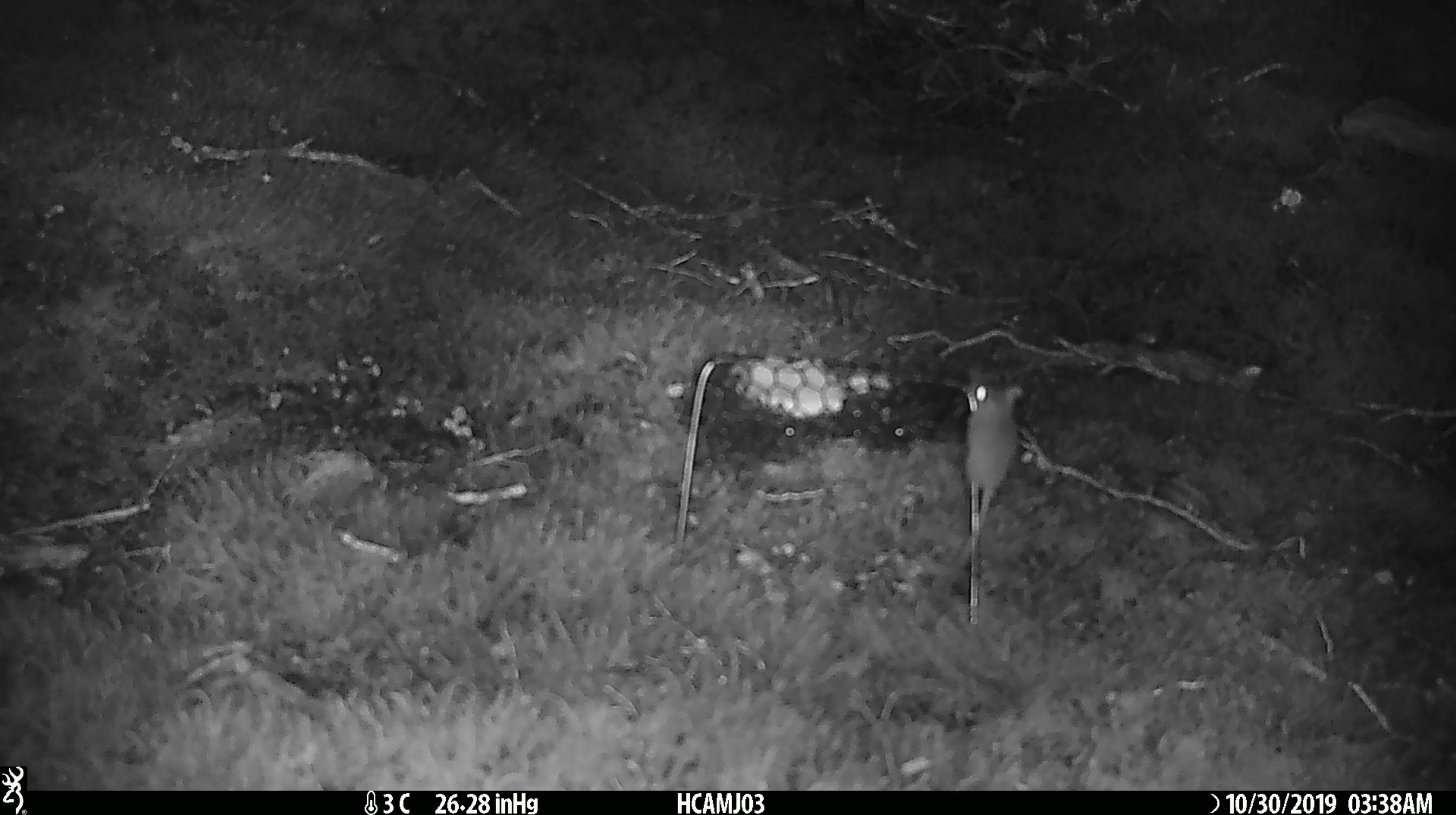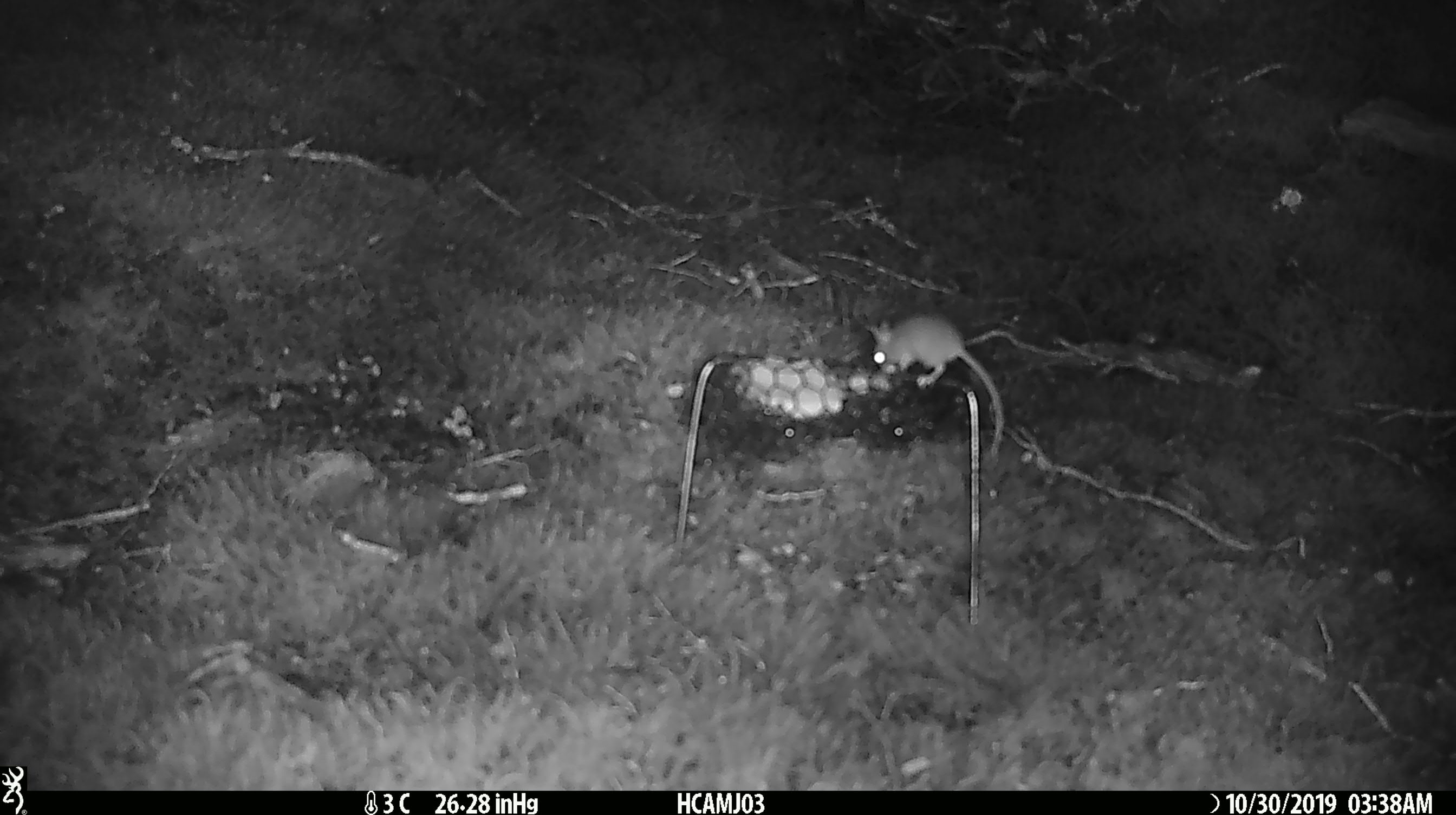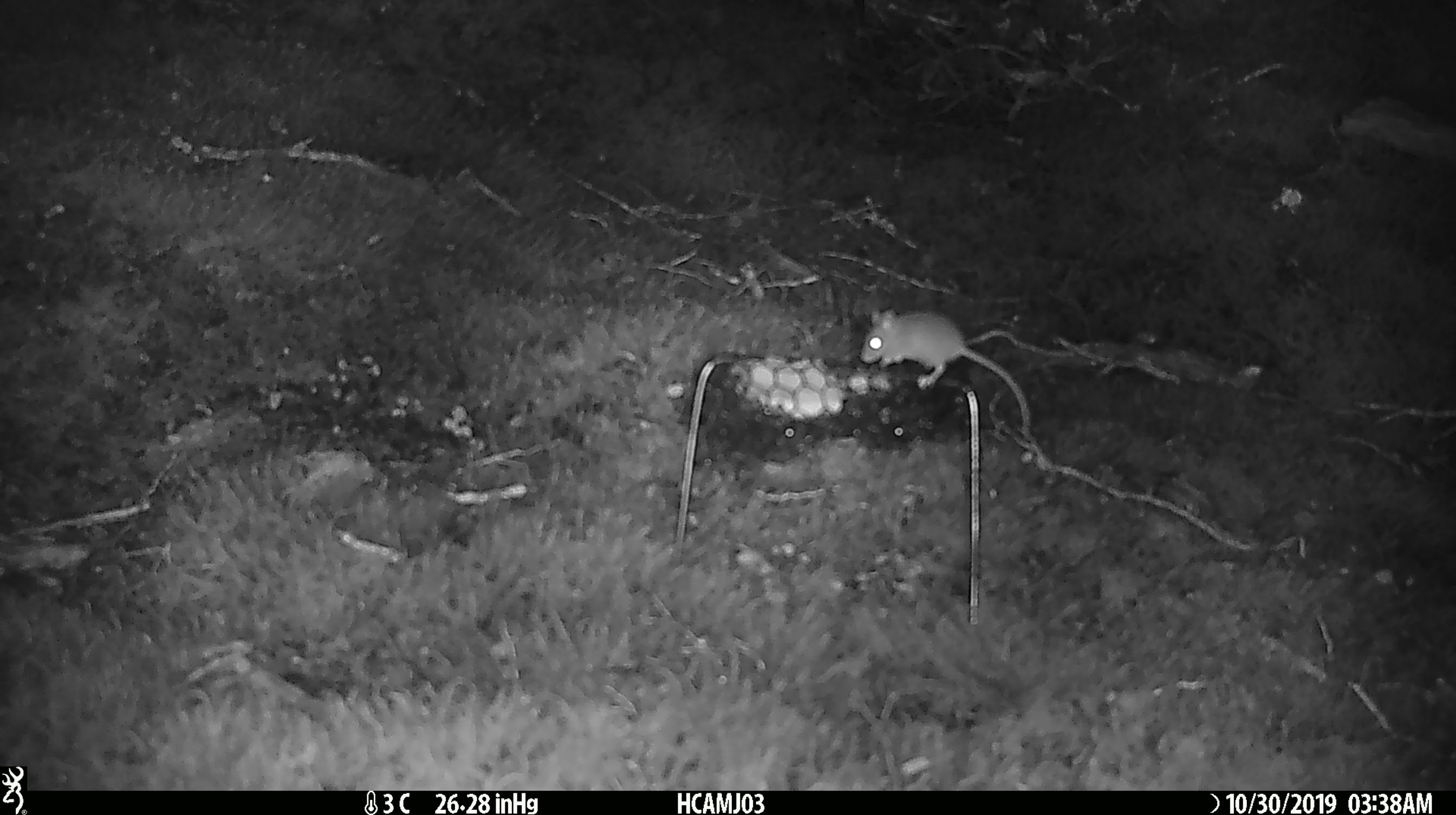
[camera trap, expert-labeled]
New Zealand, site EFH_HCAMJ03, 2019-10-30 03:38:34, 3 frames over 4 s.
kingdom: Animalia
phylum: Chordata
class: Mammalia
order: Rodentia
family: Muridae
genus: Mus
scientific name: Mus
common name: mouse